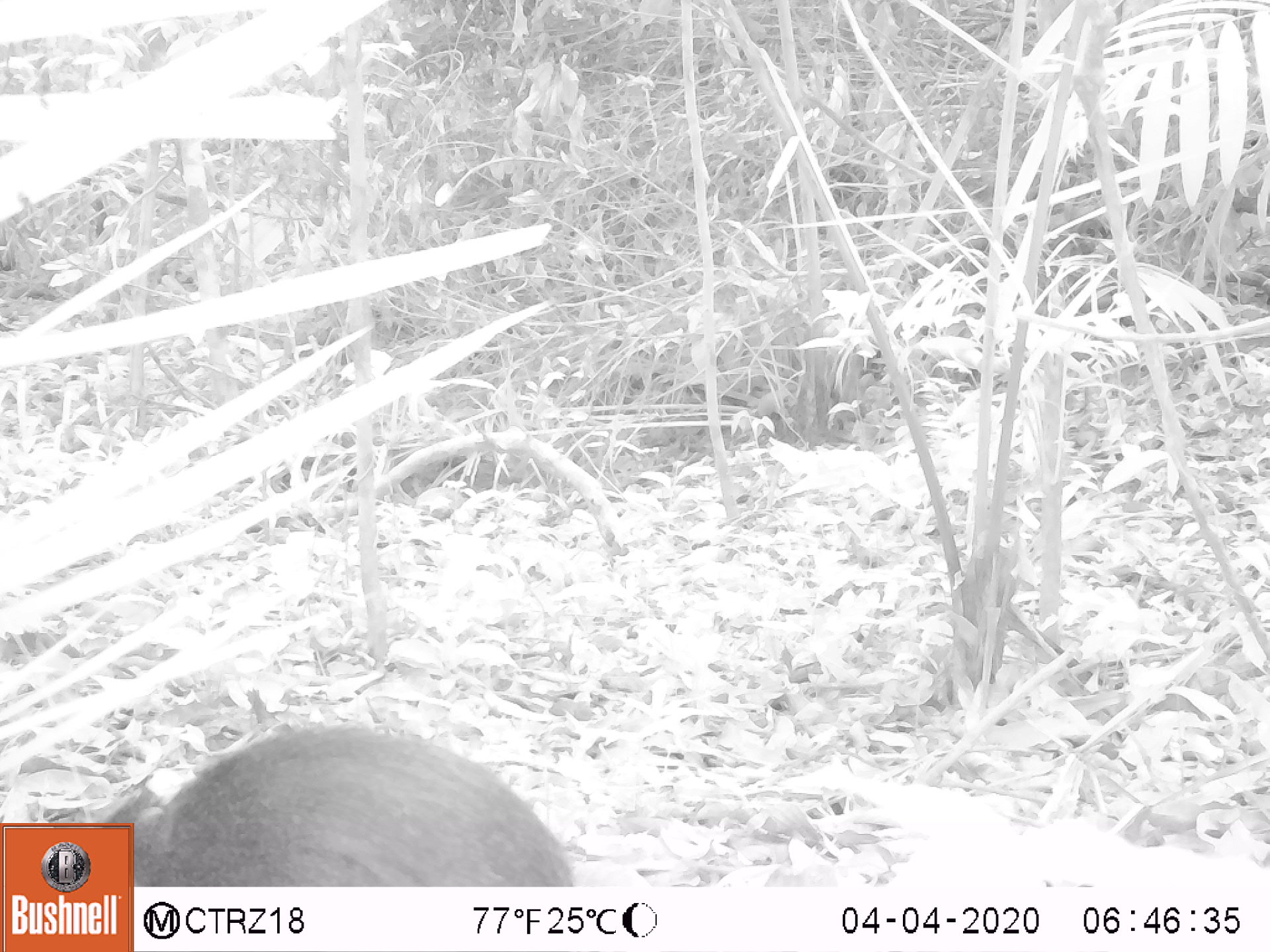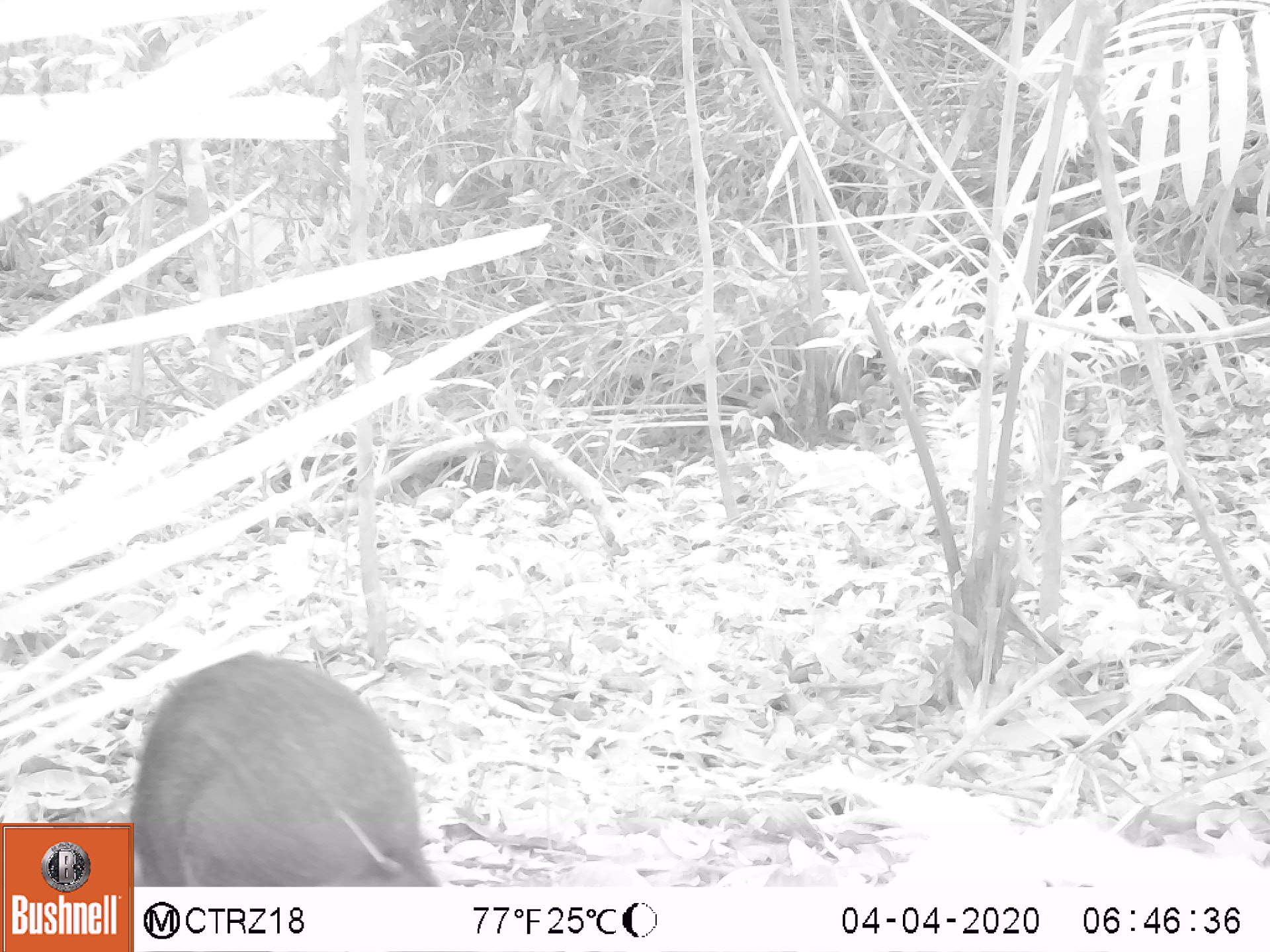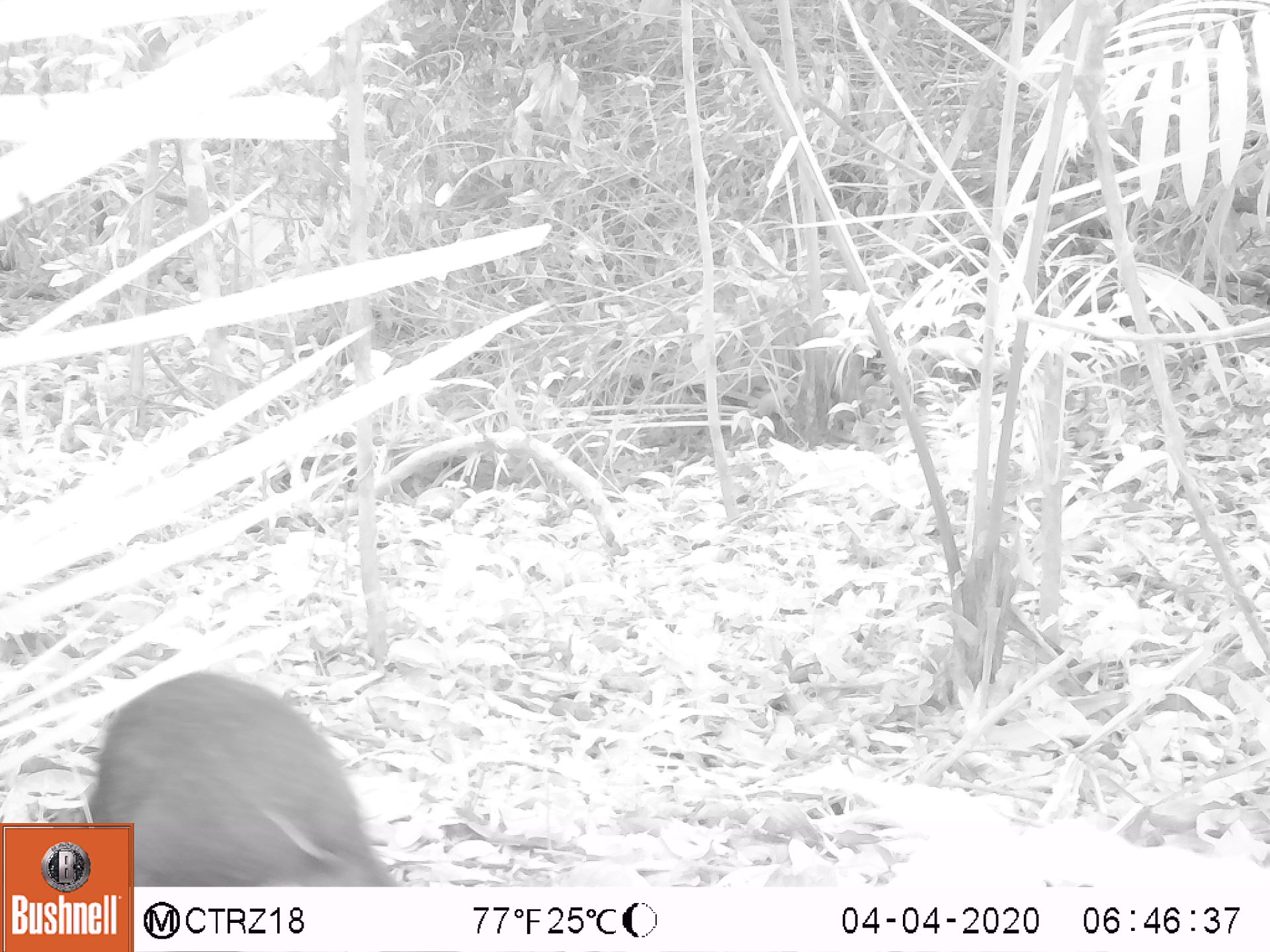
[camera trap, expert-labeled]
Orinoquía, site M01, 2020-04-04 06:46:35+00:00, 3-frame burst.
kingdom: Animalia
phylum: Chordata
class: Mammalia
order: Rodentia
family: Dasyproctidae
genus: Dasyprocta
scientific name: Dasyprocta fuliginosa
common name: black agouti